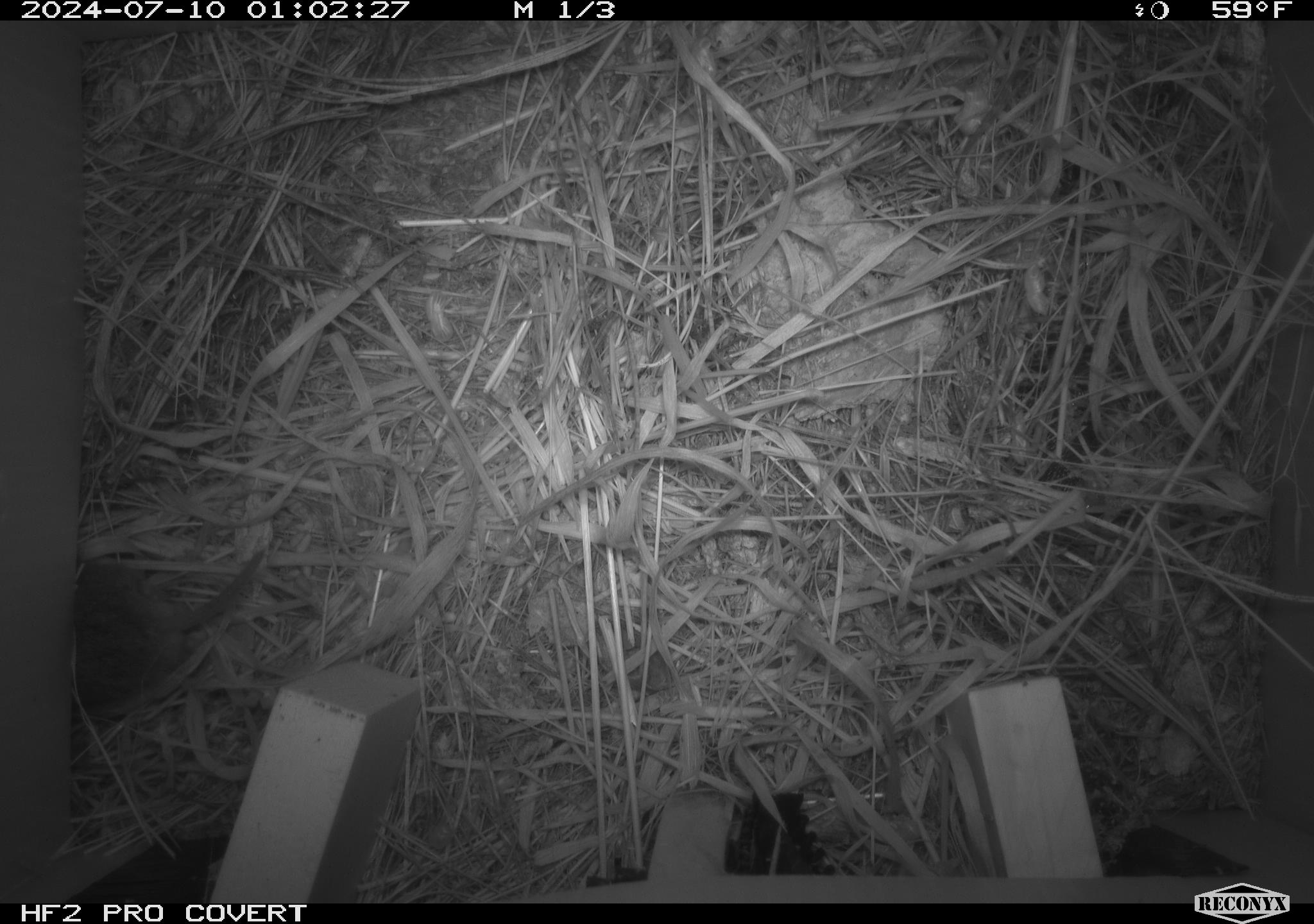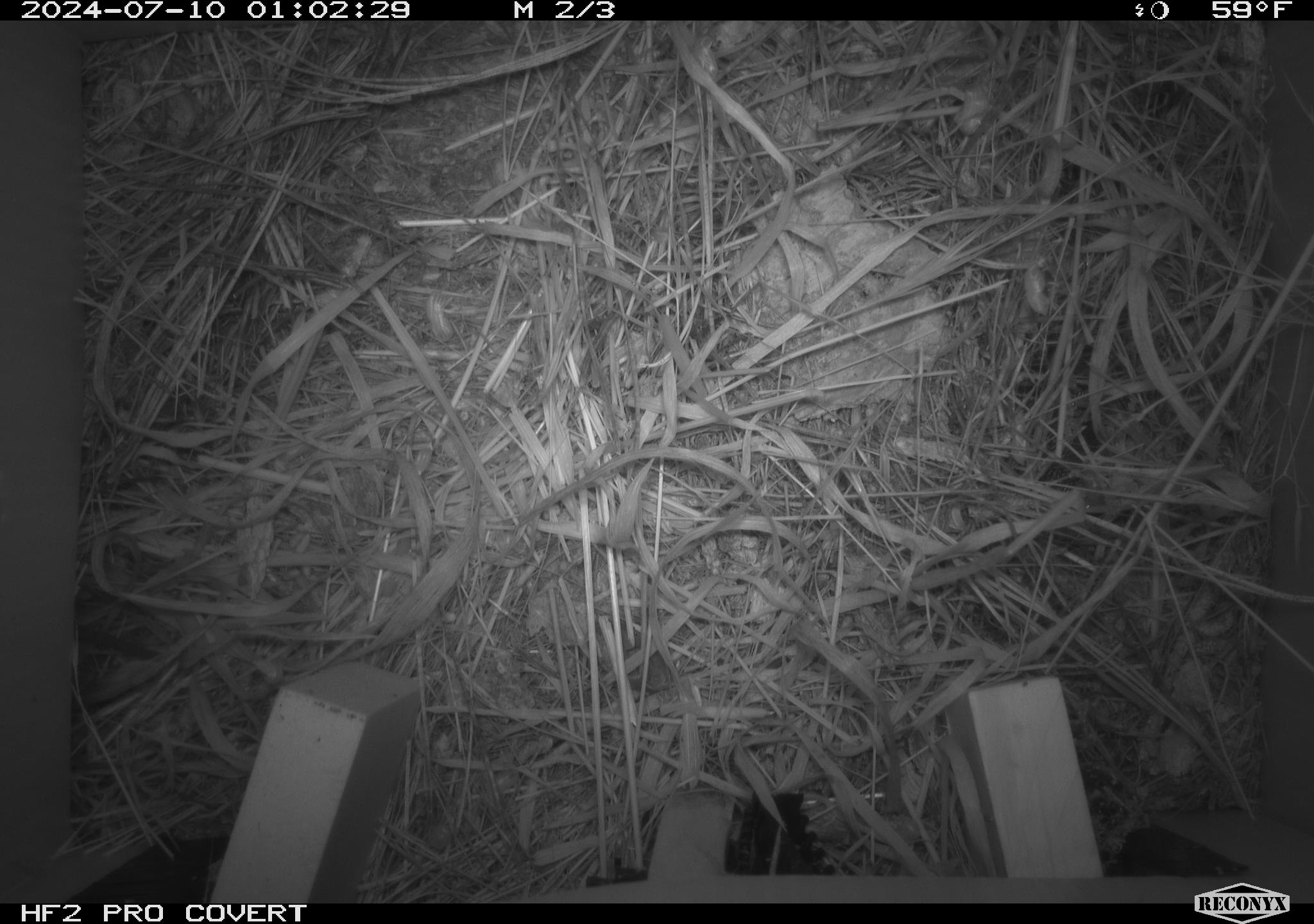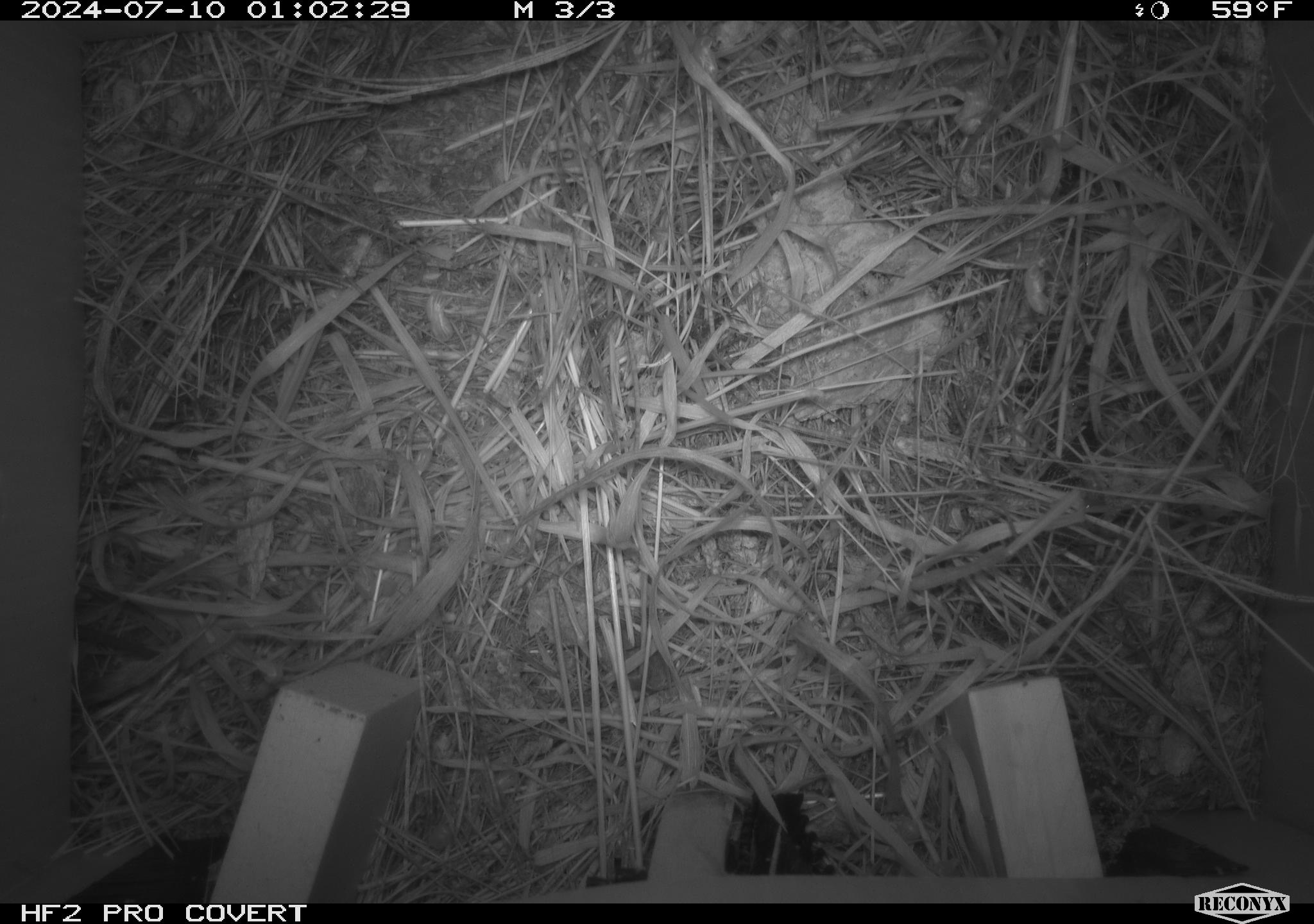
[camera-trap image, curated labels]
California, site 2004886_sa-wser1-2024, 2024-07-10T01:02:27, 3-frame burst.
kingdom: Animalia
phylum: Chordata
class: Mammalia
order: Rodentia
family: Cricetidae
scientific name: Arvicolinae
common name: voles, lemmings, and muskrats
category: arvicolinae subfamily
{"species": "arvicolinae subfamily (voles, lemmings, and muskrats) (Arvicolinae)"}